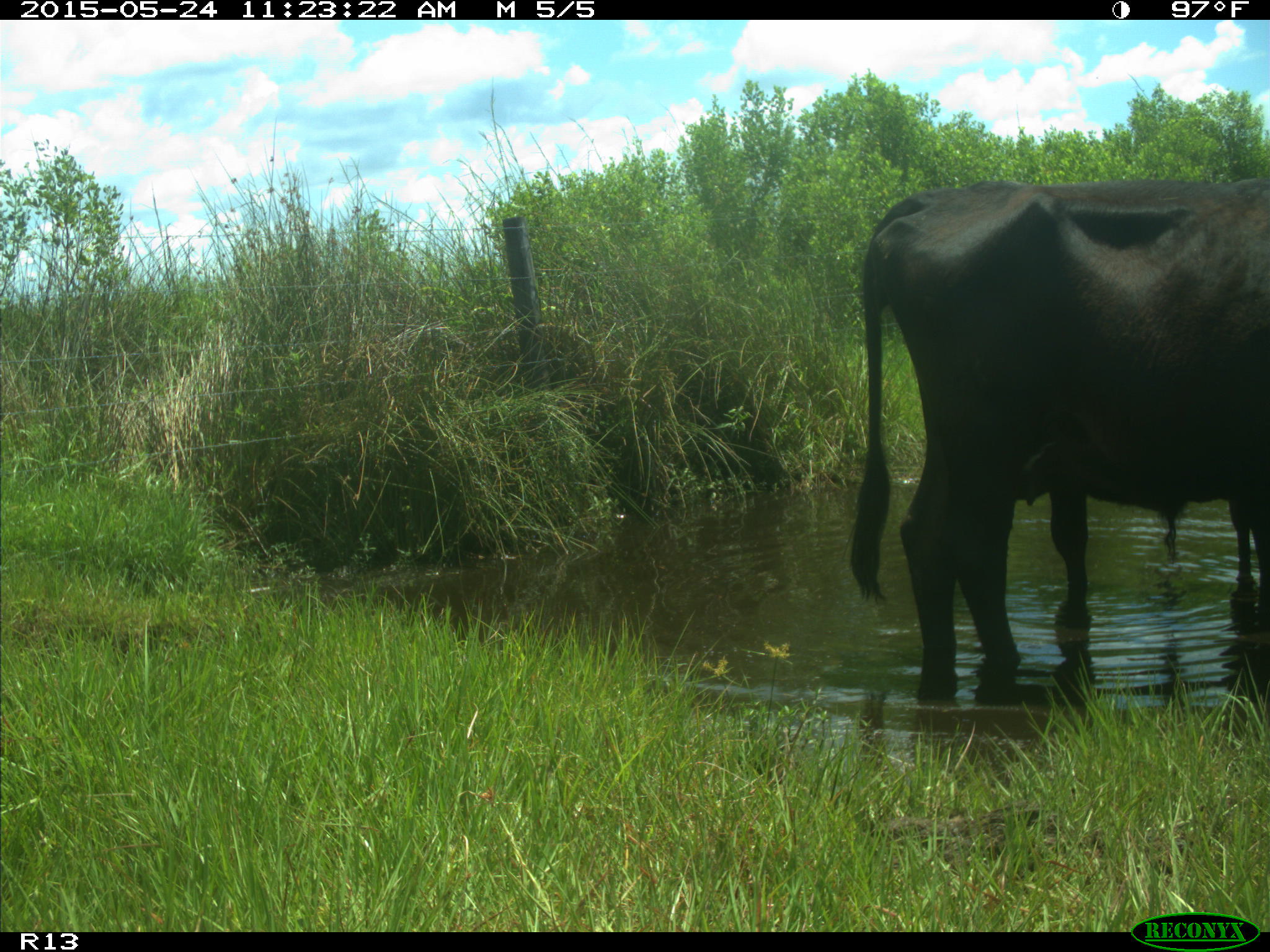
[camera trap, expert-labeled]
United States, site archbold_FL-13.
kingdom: Animalia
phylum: Chordata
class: Mammalia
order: Artiodactyla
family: Bovidae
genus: Bos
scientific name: Bos taurus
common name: domestic cow